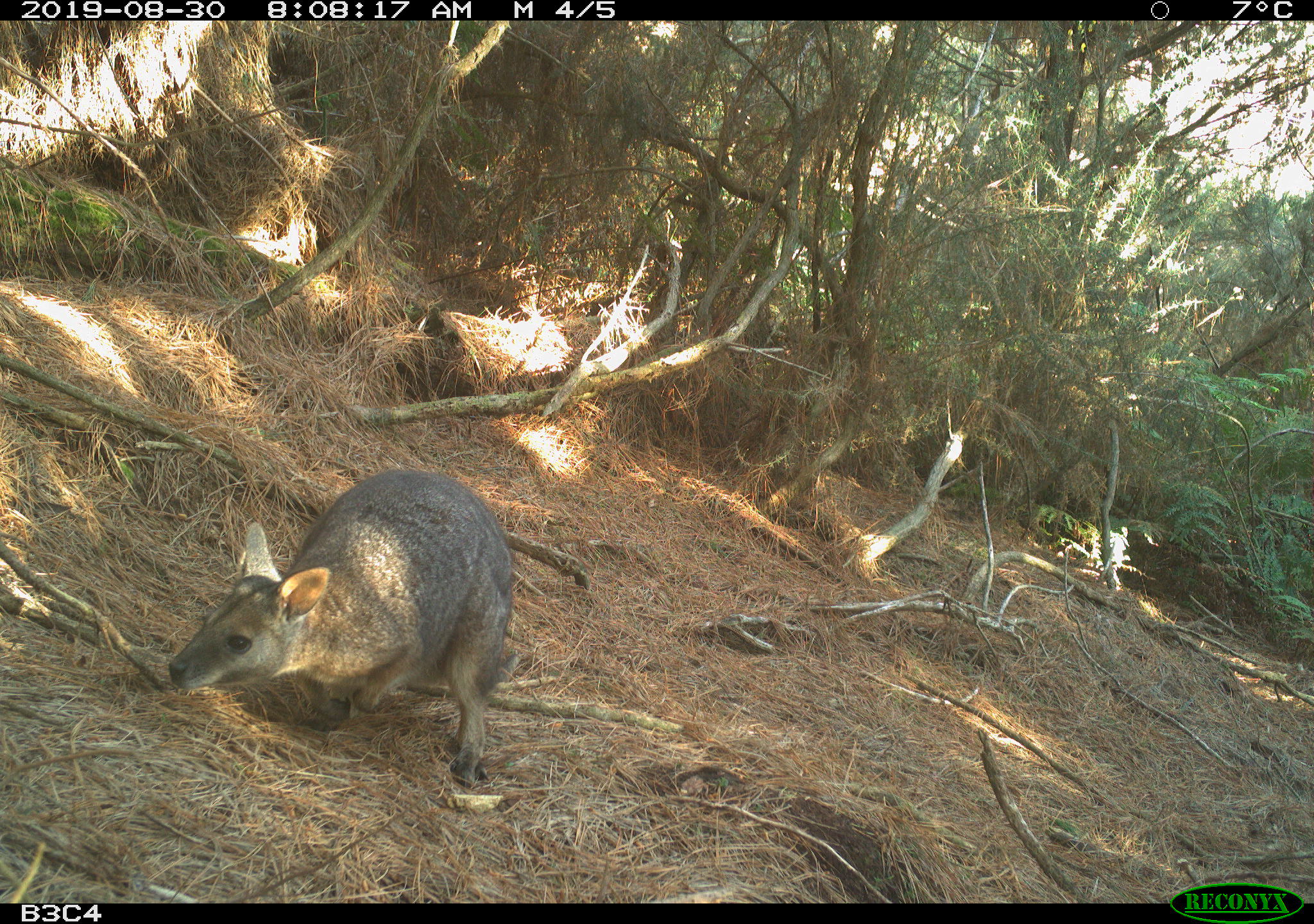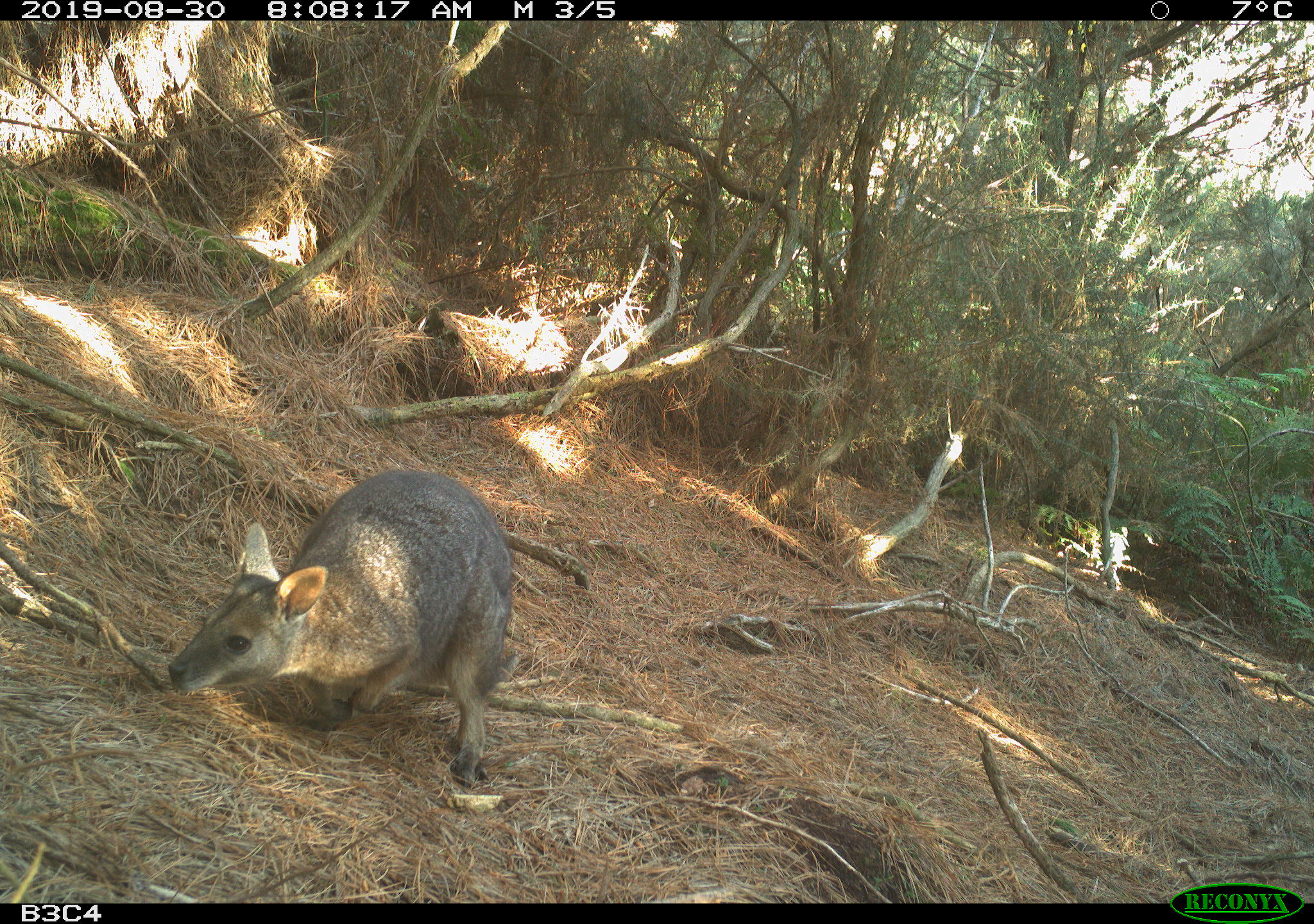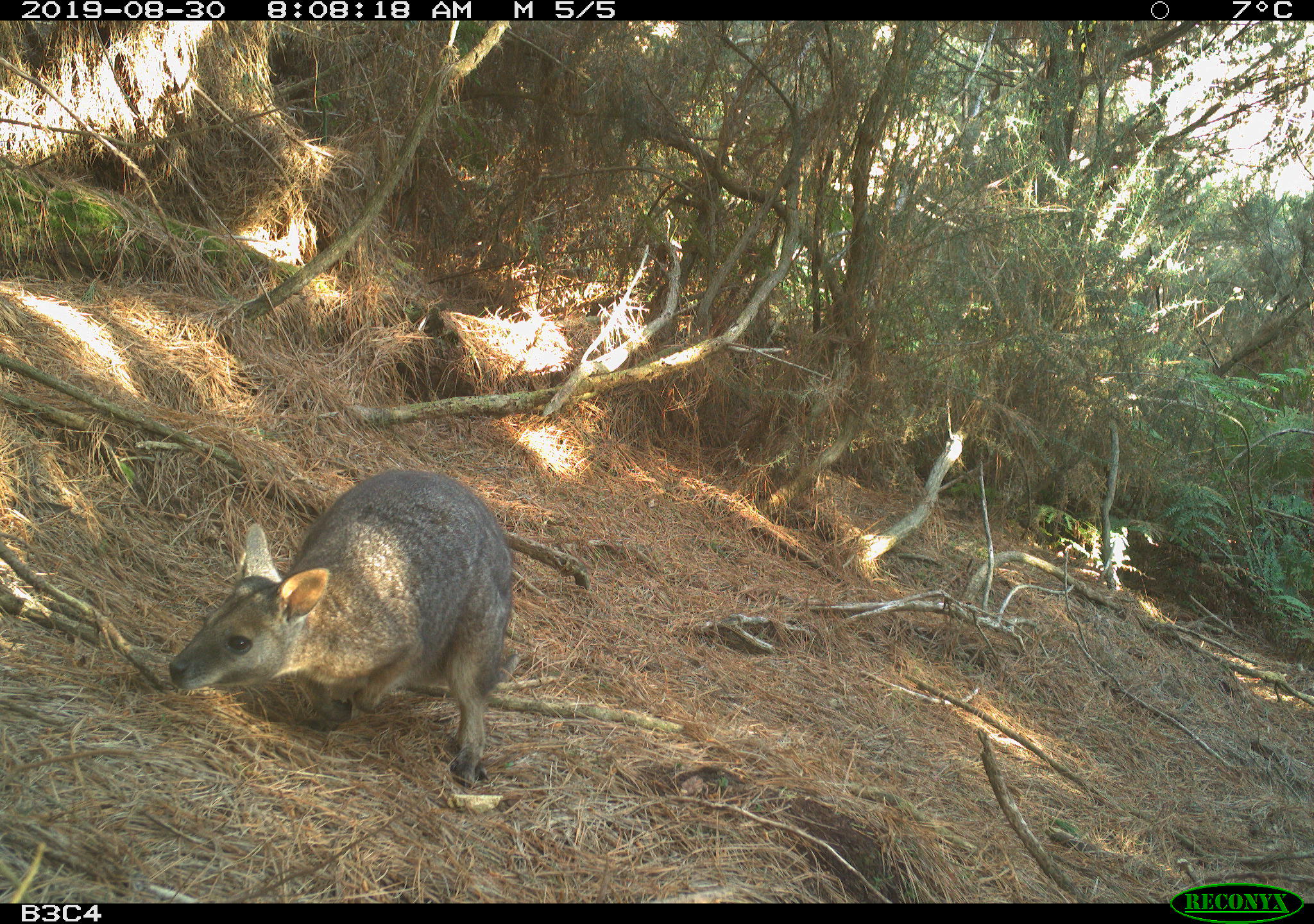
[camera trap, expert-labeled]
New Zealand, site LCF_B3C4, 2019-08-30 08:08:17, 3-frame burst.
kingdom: Animalia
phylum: Chordata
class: Mammalia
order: Diprotodontia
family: Macropodidae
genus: Notamacropus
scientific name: Notamacropus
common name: wallaby